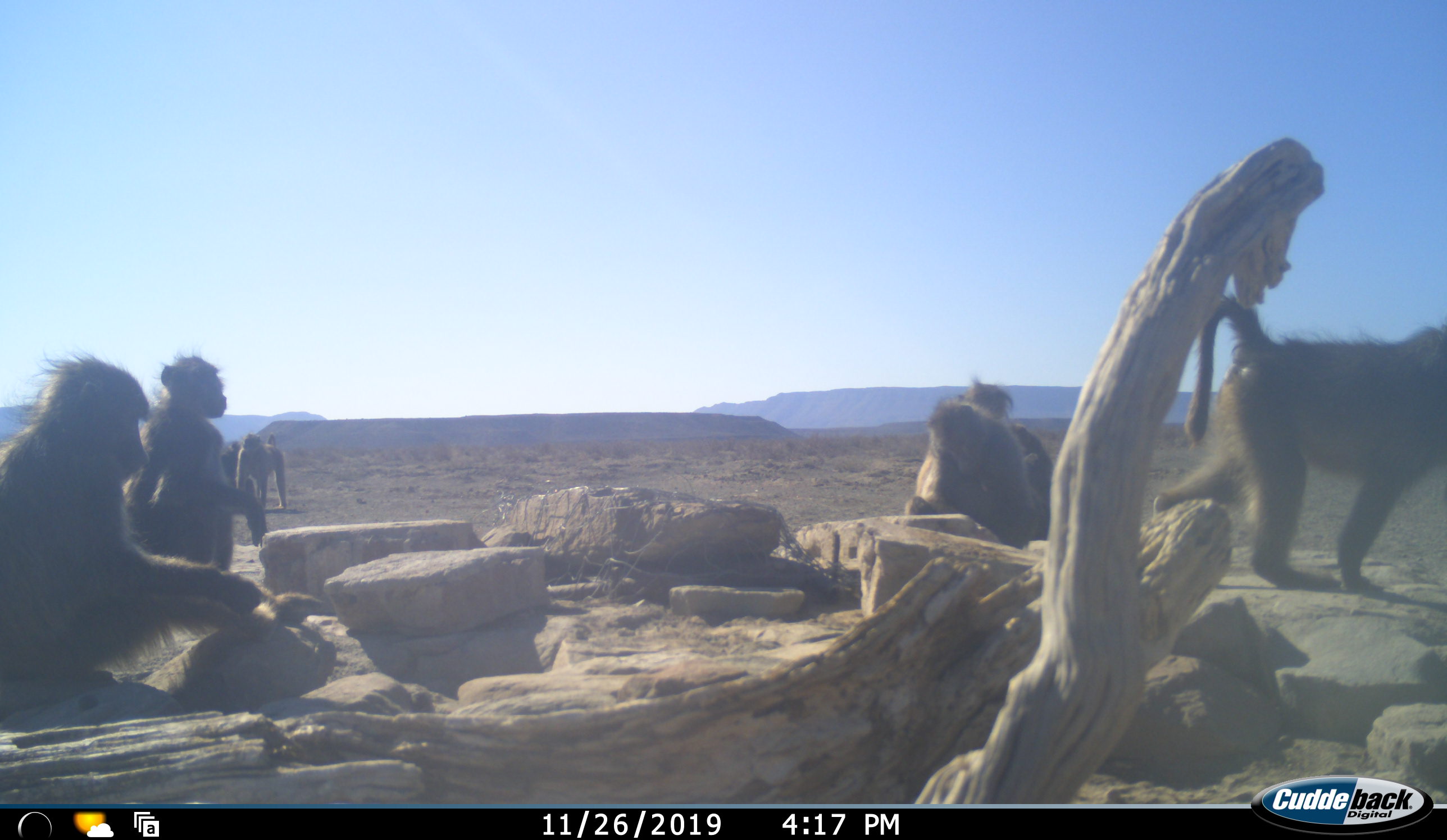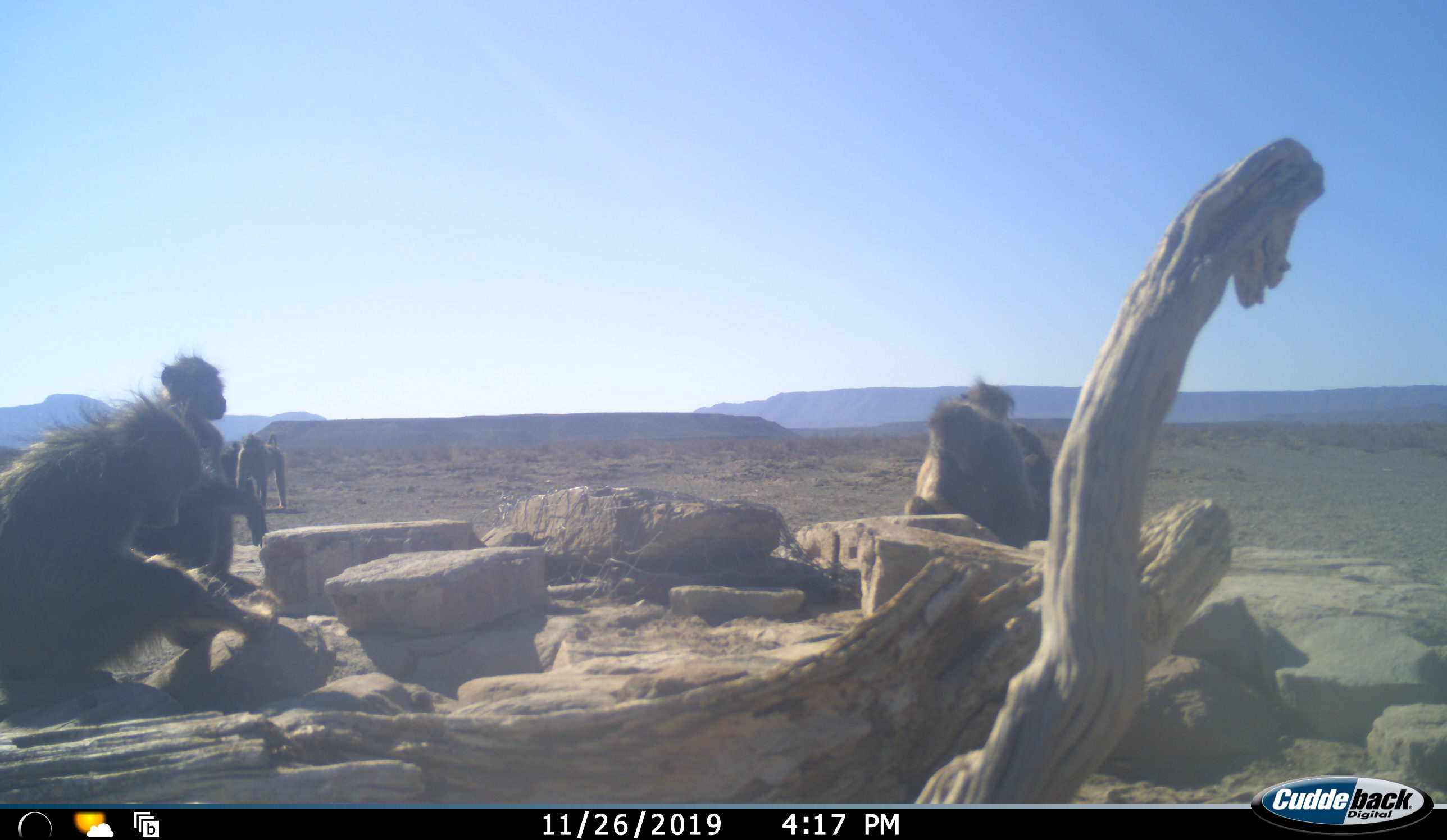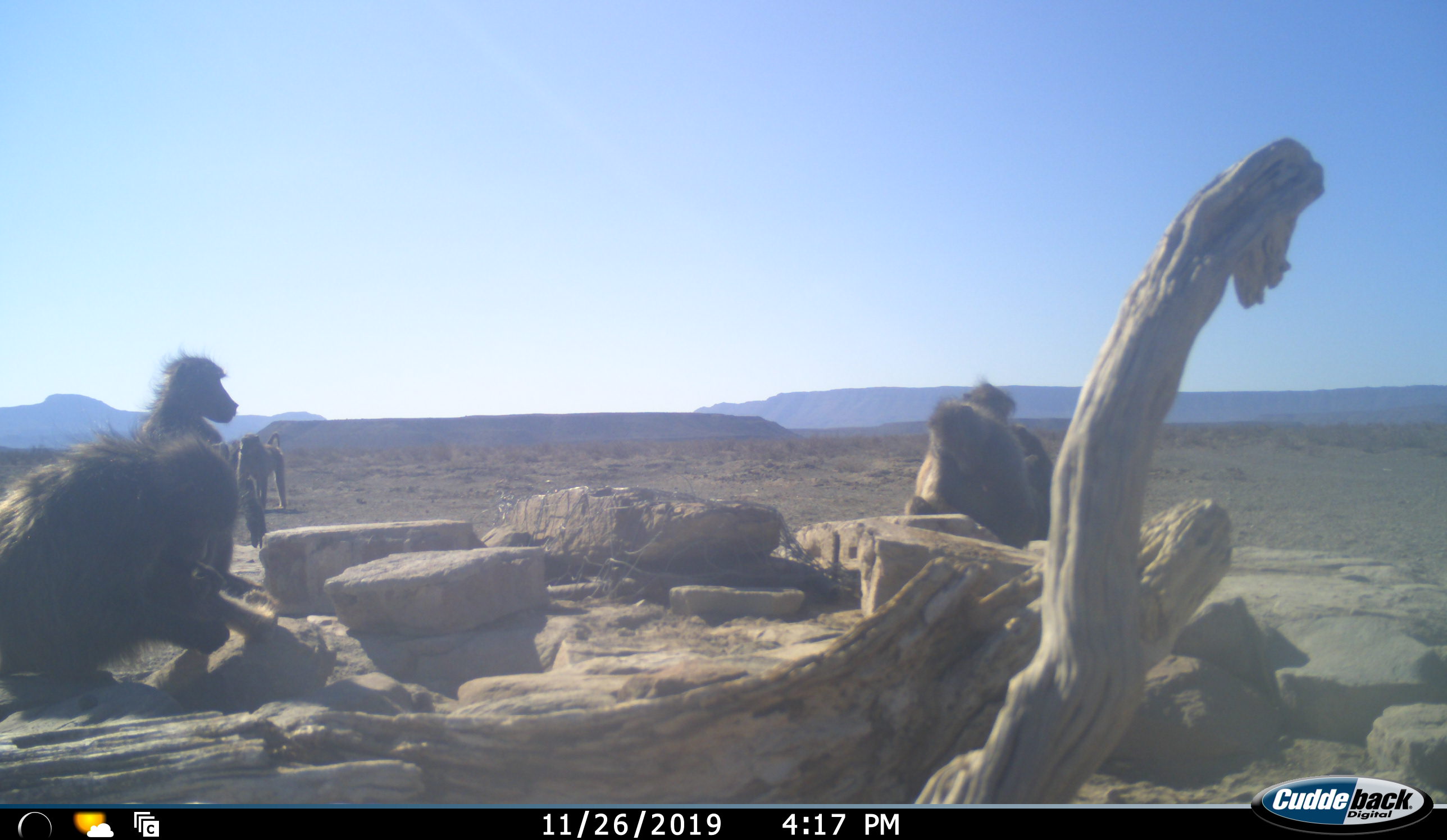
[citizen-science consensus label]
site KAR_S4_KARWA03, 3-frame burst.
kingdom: Animalia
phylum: Chordata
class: Mammalia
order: Primates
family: Cercopithecidae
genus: Papio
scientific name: Papio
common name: baboon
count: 7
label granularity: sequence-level